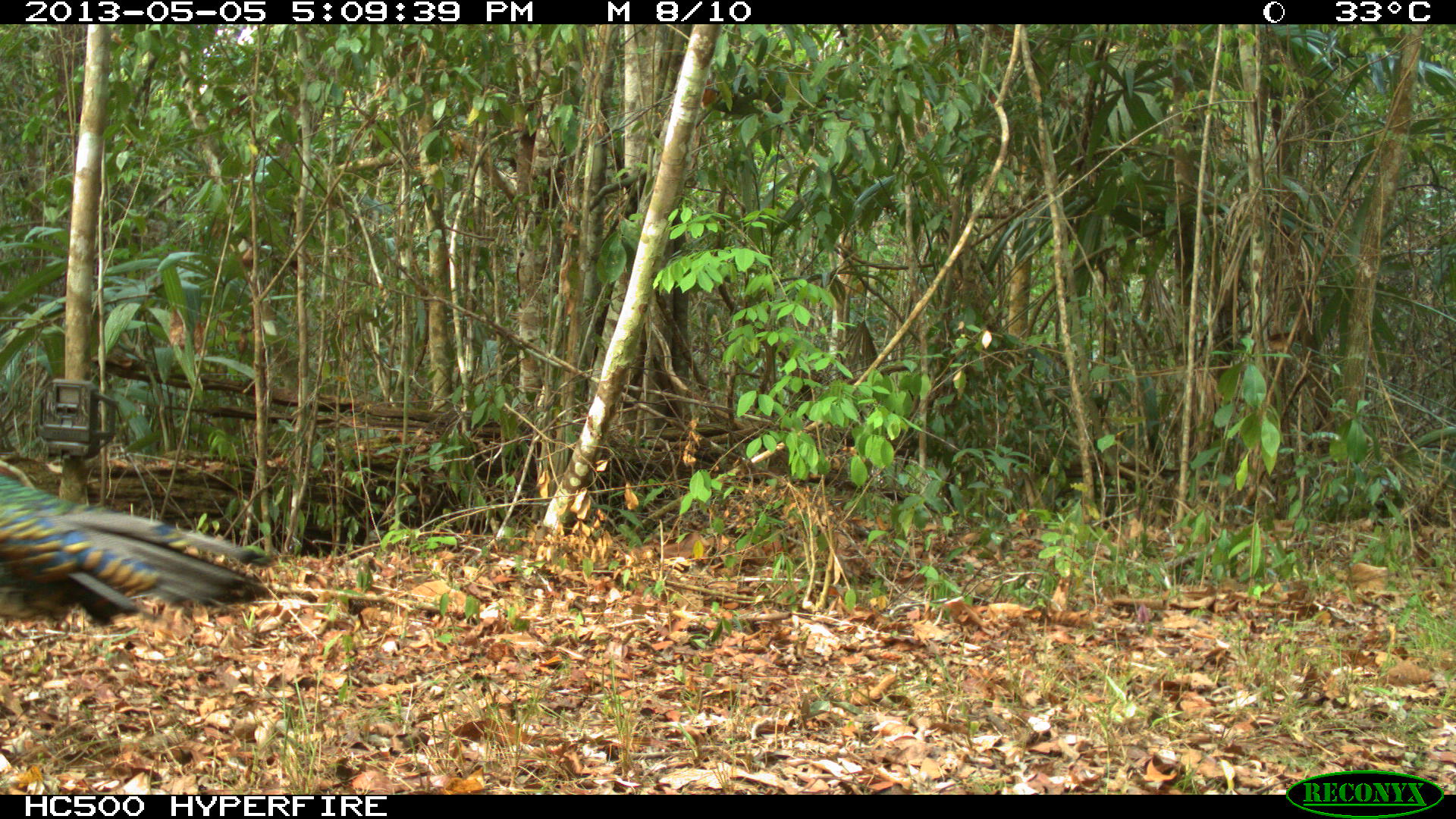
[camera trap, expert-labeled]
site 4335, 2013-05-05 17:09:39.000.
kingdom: Animalia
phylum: Chordata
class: Aves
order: Galliformes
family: Phasianidae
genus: Meleagris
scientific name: Meleagris ocellata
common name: ocellated turkey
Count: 1.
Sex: male.